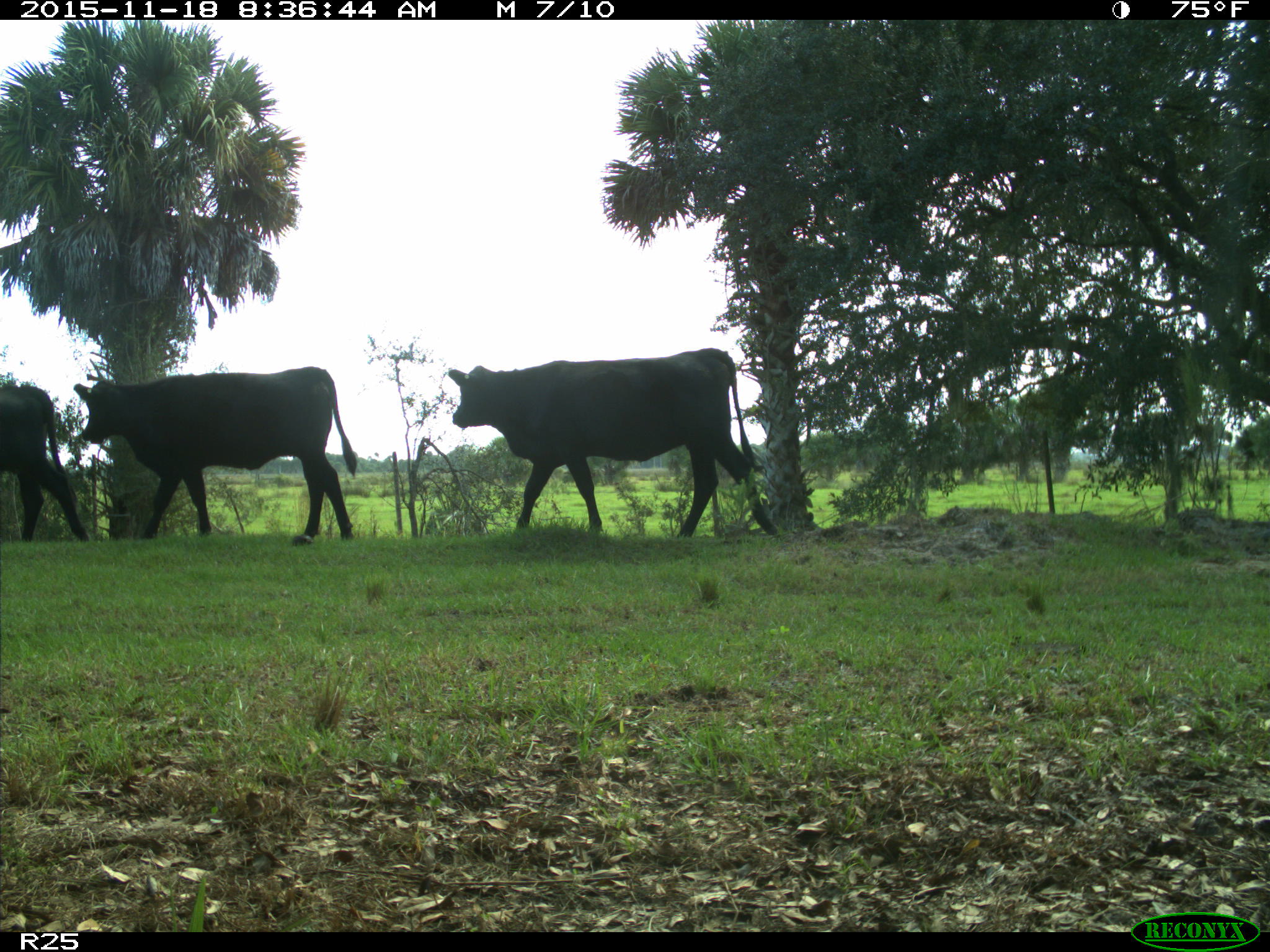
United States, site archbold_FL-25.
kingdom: Animalia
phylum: Chordata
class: Mammalia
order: Artiodactyla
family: Bovidae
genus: Bos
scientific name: Bos taurus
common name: domestic cow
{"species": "Bos taurus (domestic cow)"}